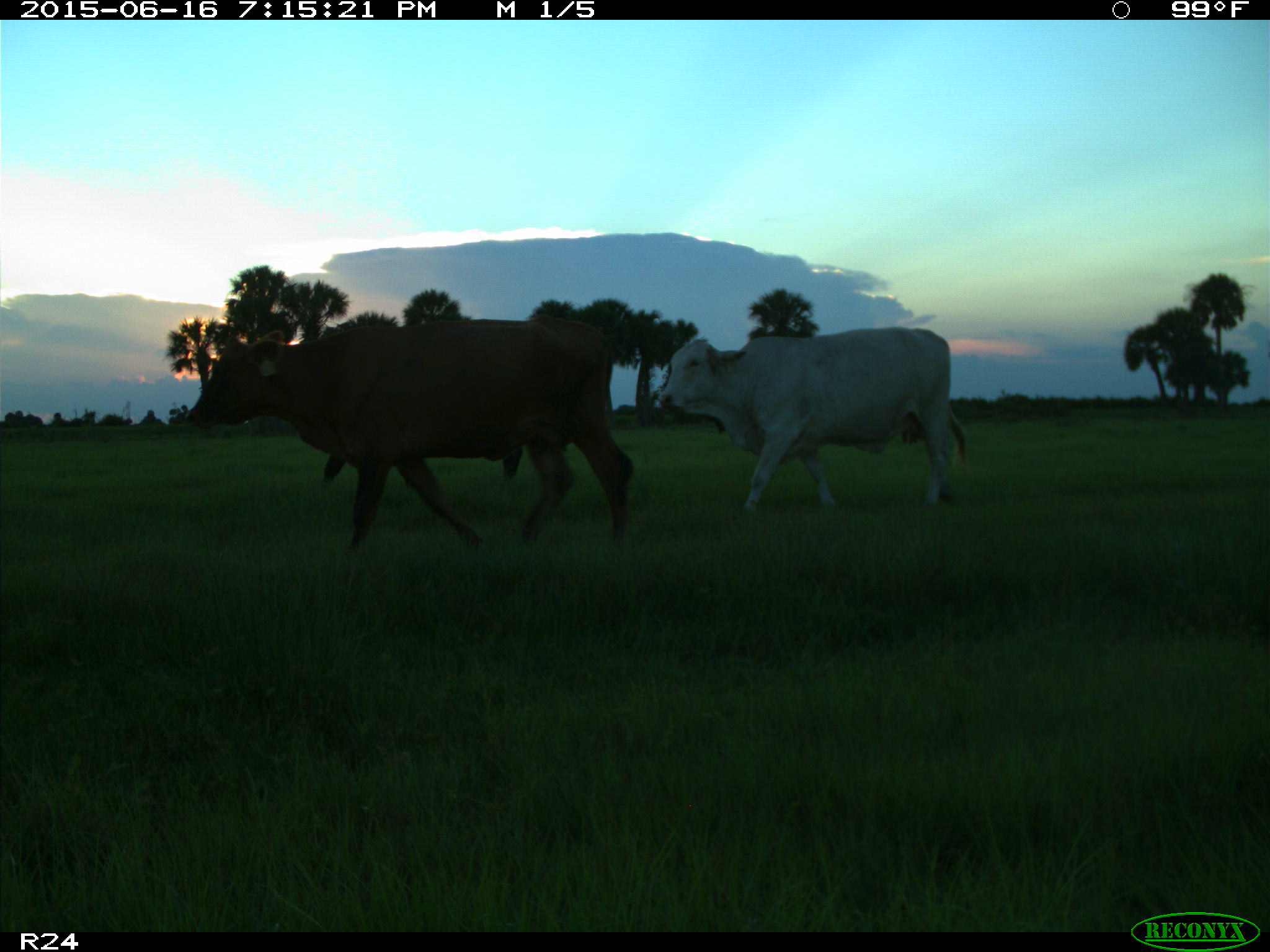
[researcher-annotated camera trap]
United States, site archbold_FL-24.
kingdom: Animalia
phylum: Chordata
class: Mammalia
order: Artiodactyla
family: Bovidae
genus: Bos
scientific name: Bos taurus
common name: domestic cow